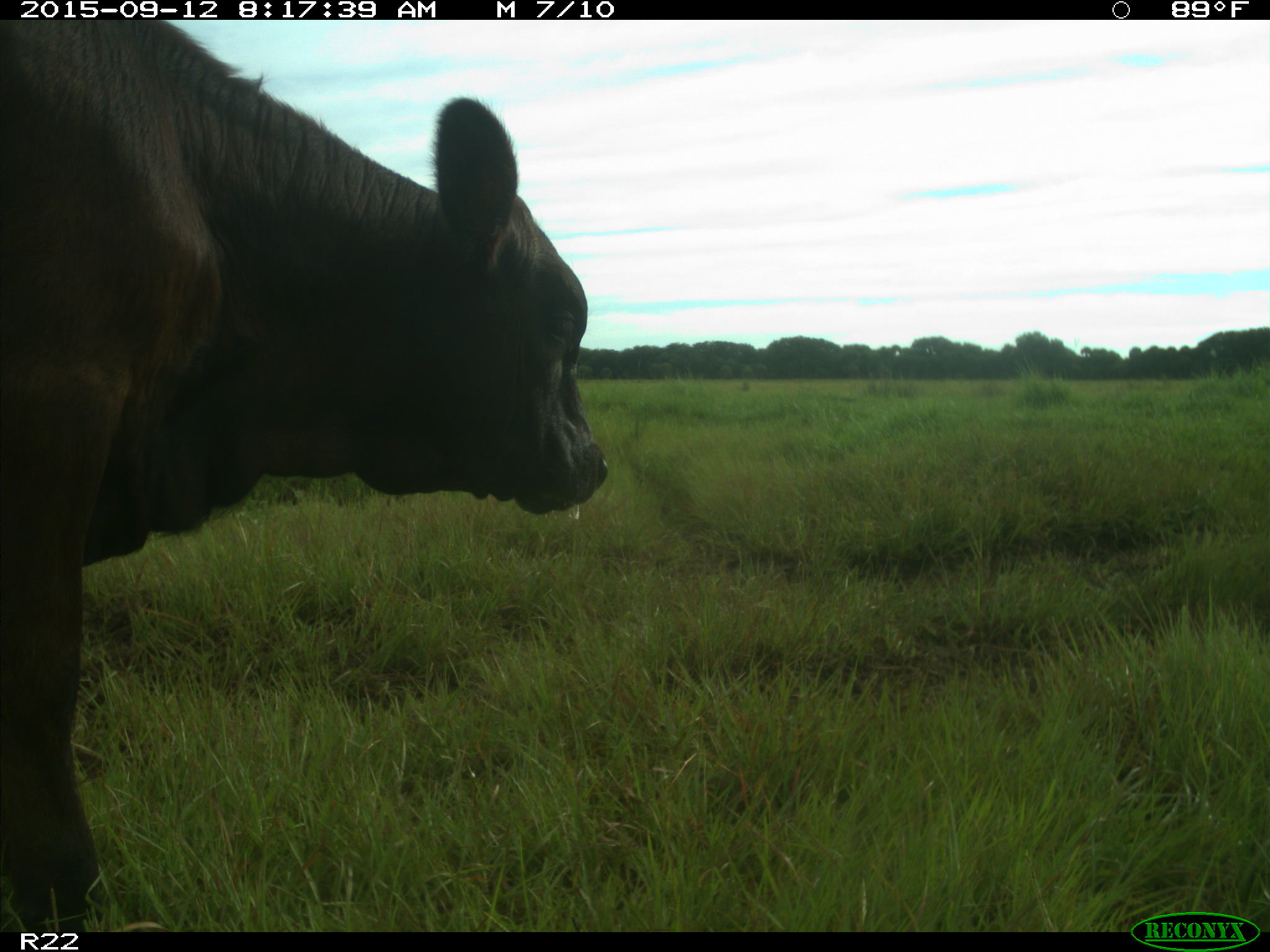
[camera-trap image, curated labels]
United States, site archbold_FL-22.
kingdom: Animalia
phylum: Chordata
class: Mammalia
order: Artiodactyla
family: Bovidae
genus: Bos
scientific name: Bos taurus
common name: domestic cow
Bos taurus (domestic cow).